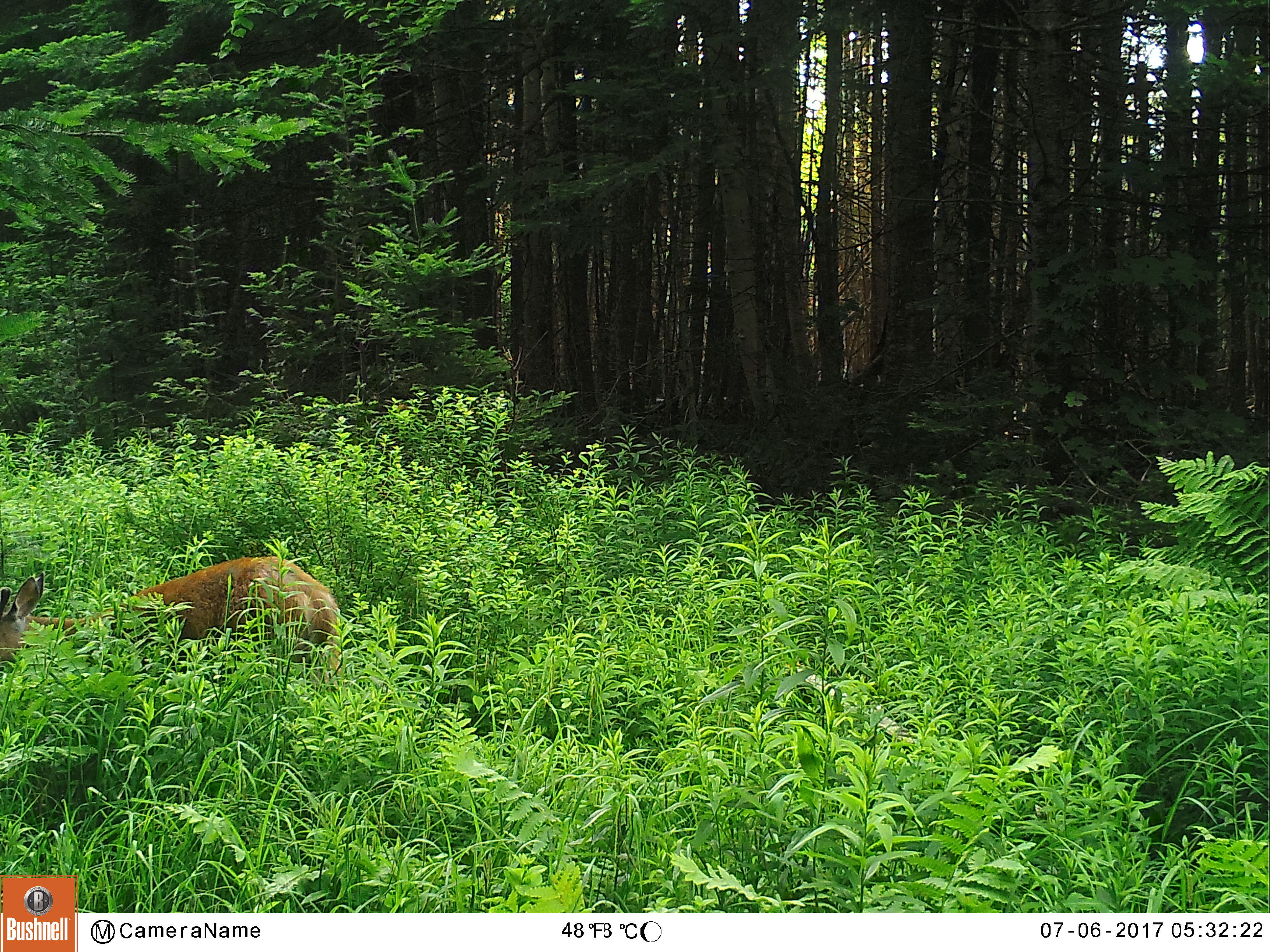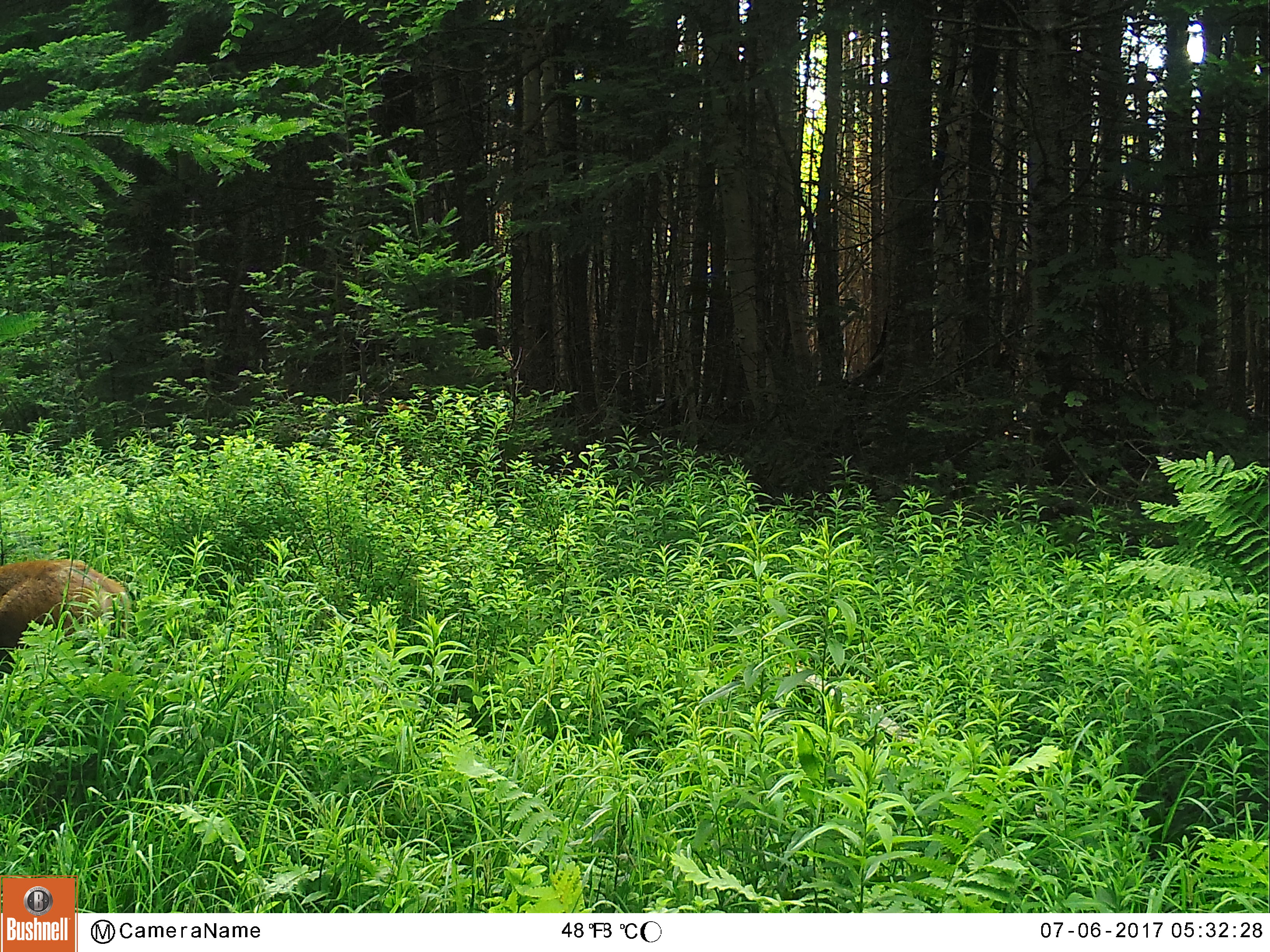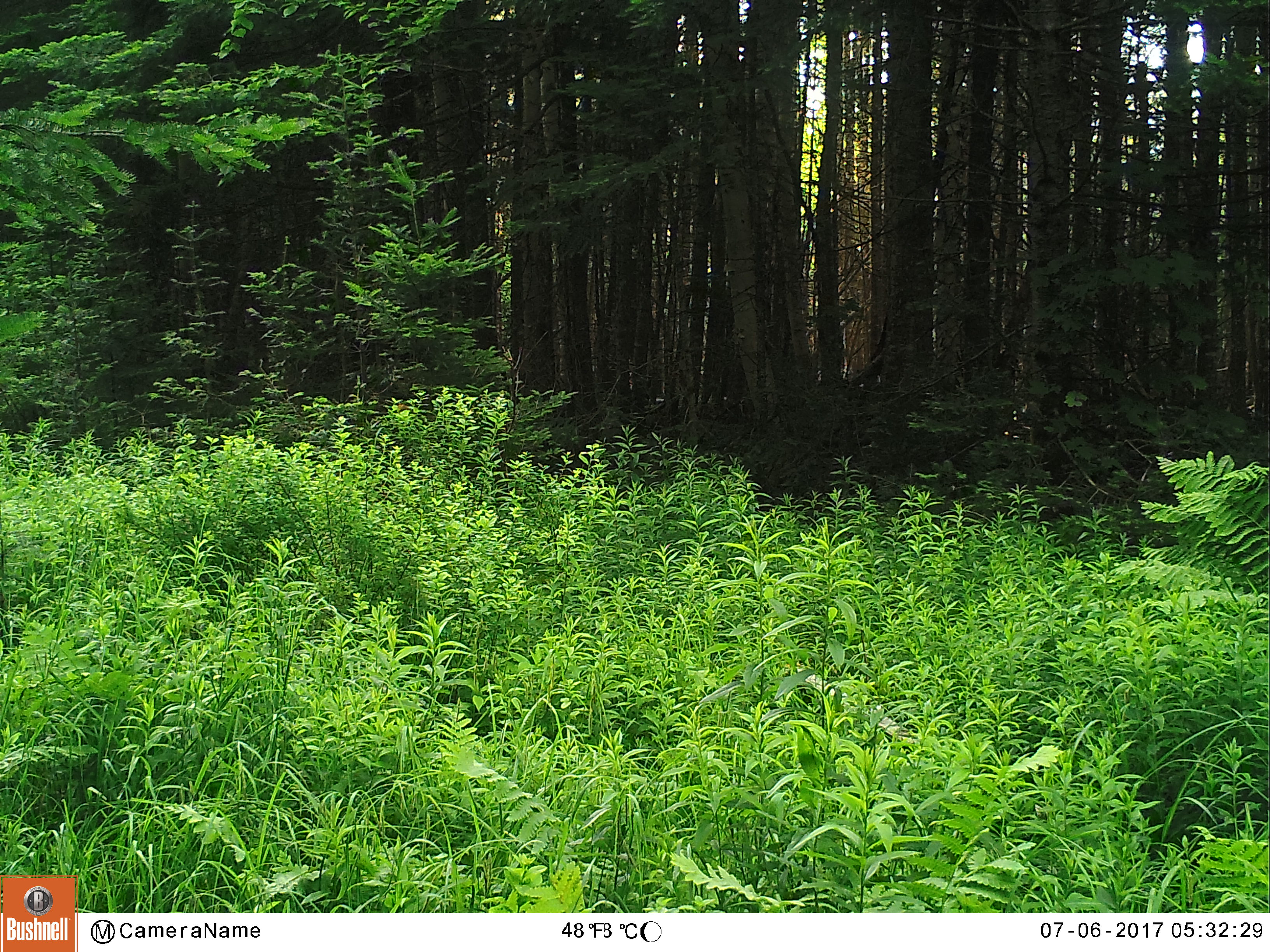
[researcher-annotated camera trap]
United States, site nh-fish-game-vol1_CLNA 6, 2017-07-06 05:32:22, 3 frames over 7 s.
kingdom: Animalia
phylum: Chordata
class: Mammalia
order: Artiodactyla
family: Cervidae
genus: Odocoileus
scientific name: Odocoileus virginianus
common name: white-tailed deer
White-tailed deer (Odocoileus virginianus).